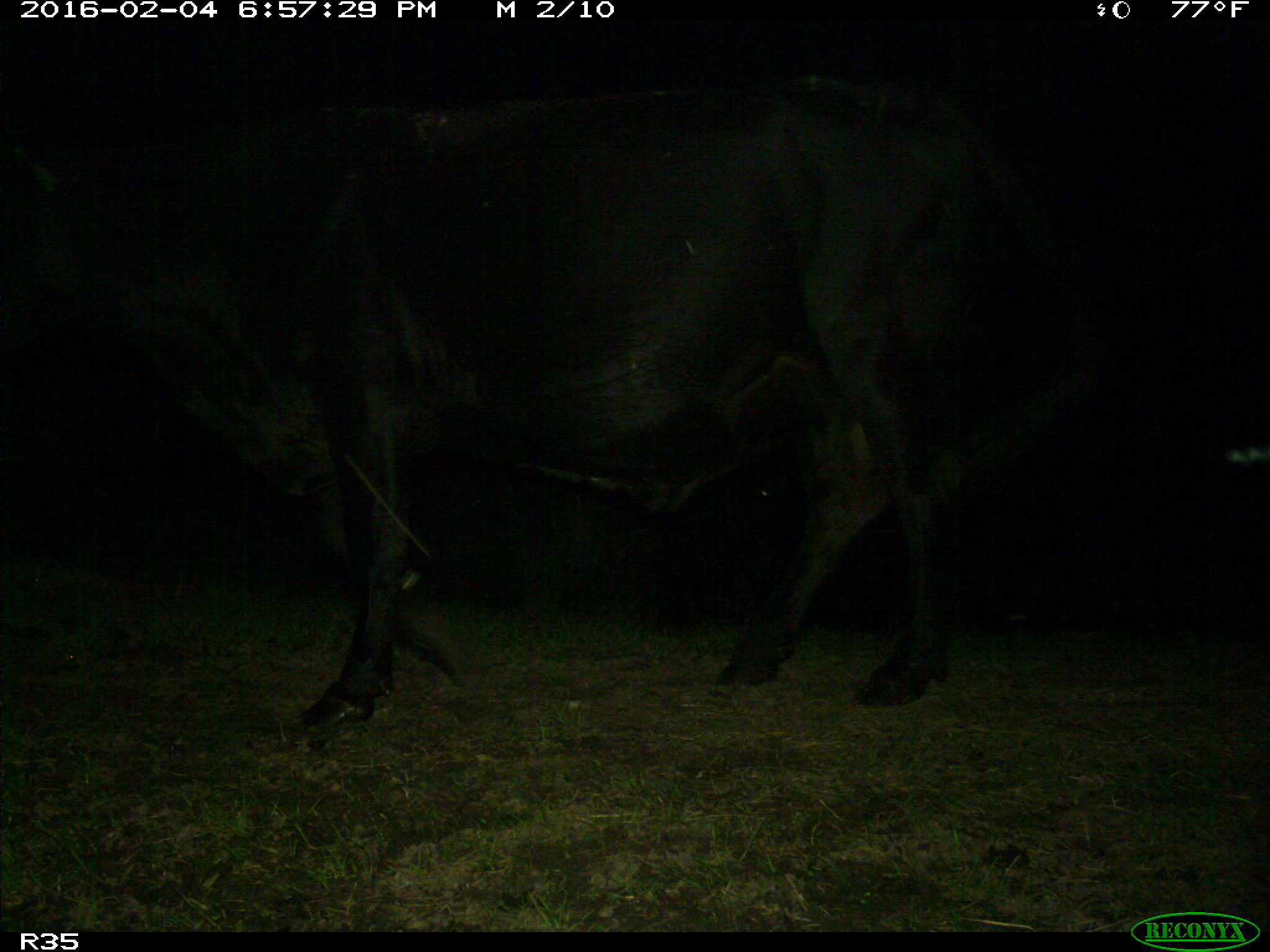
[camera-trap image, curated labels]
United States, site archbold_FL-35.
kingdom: Animalia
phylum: Chordata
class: Mammalia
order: Artiodactyla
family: Bovidae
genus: Bos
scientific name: Bos taurus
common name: domestic cow